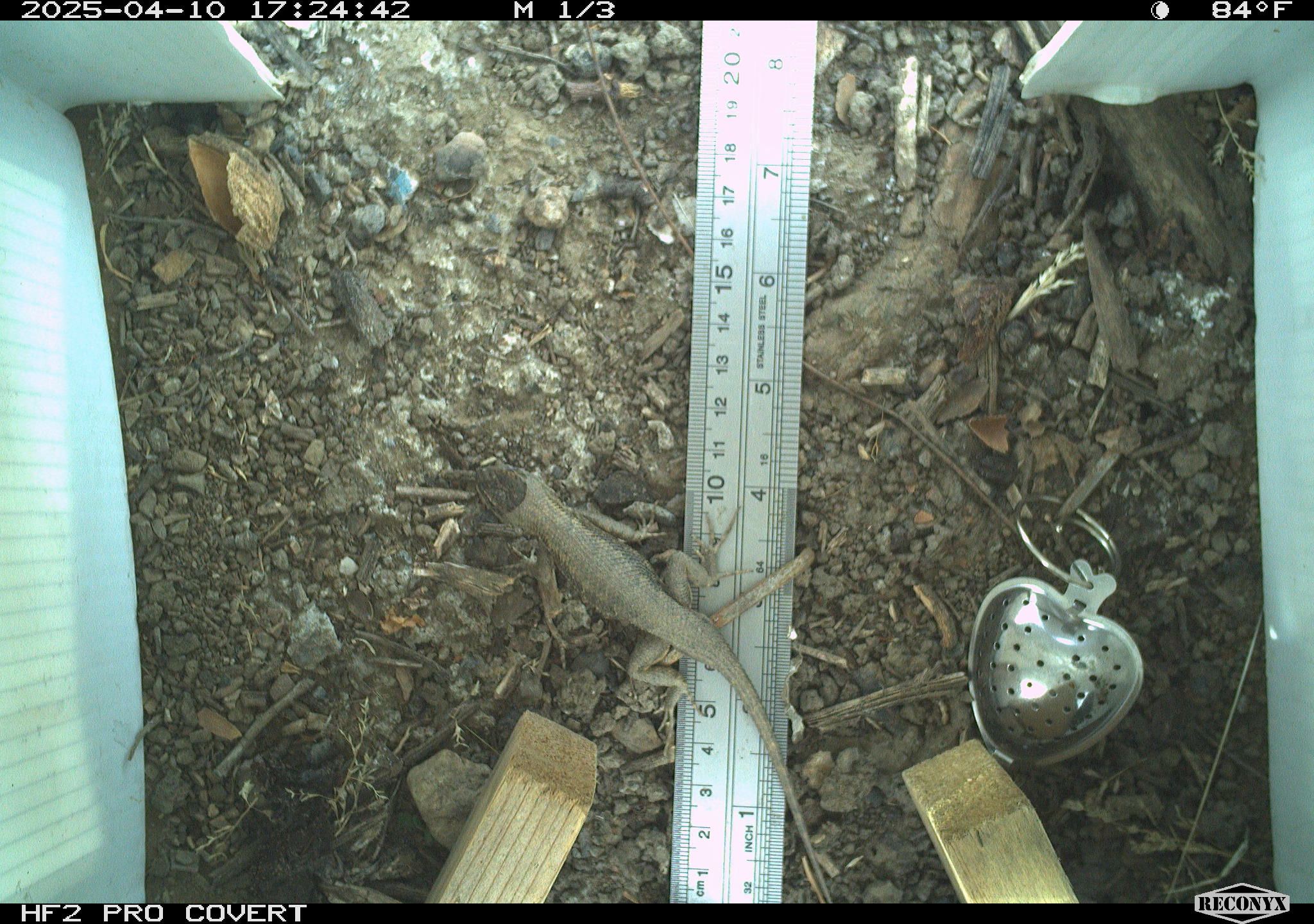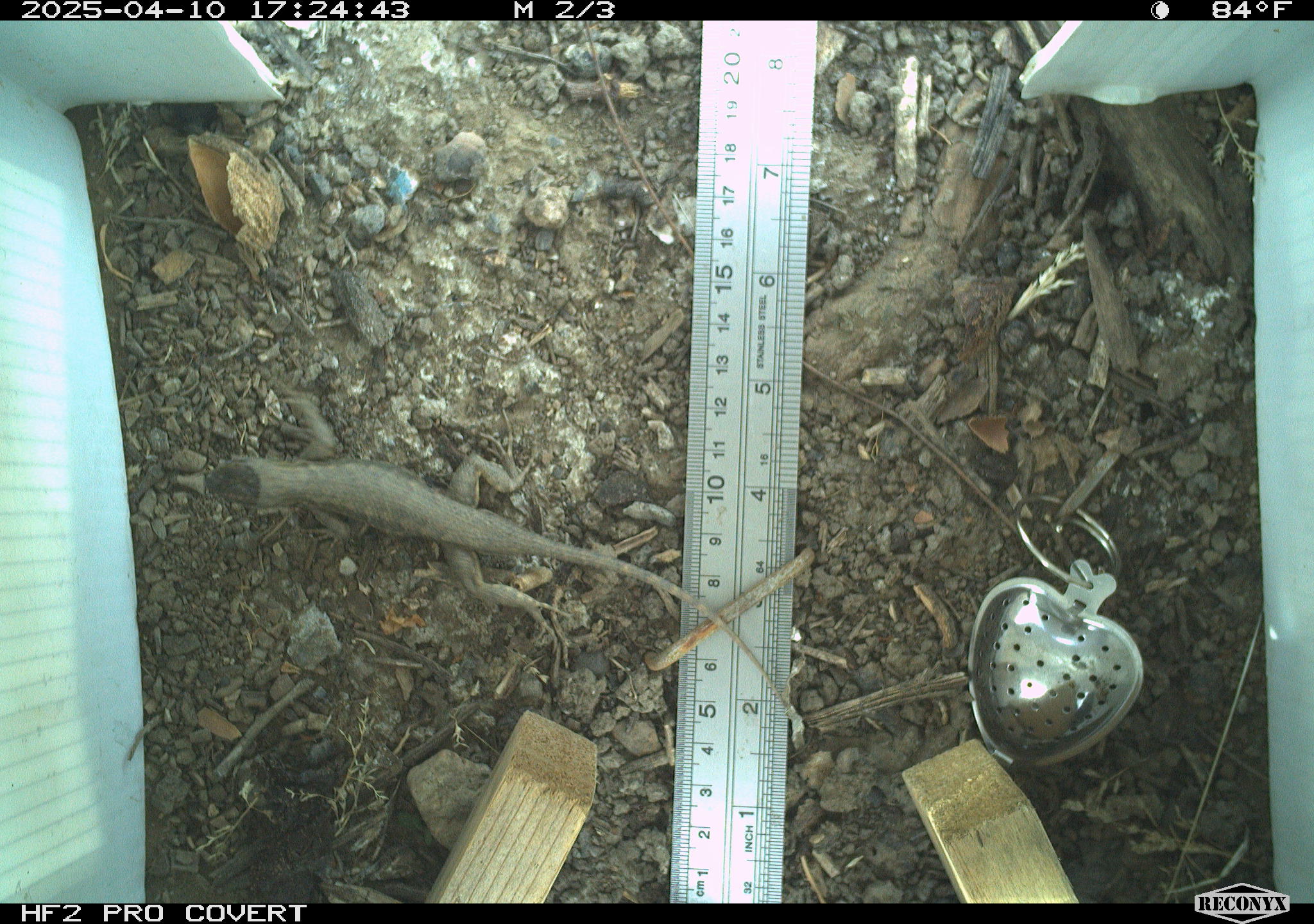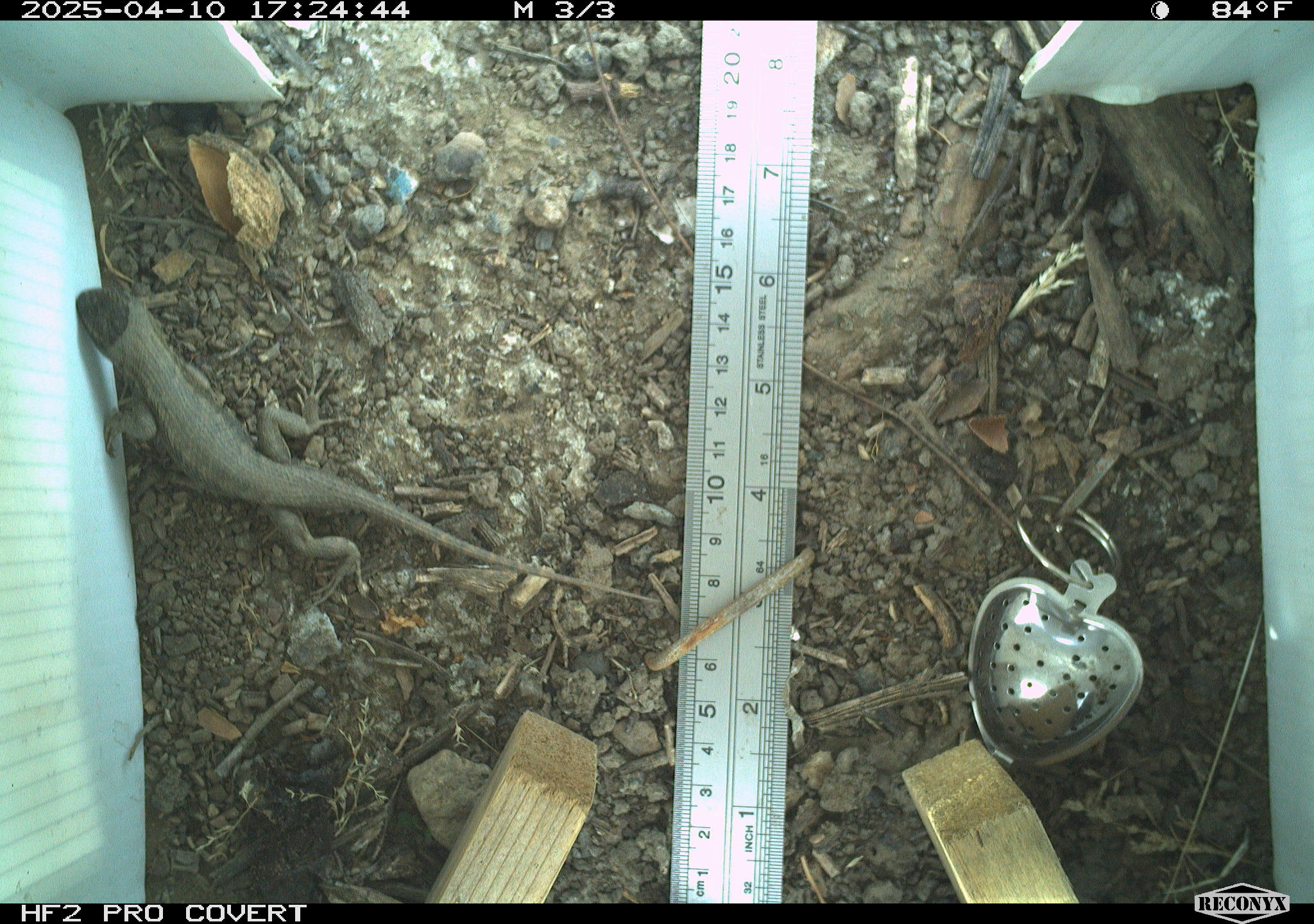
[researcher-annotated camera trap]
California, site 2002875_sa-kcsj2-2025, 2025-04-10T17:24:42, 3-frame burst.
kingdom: Animalia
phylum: Chordata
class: Reptilia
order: Squamata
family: Phrynosomatidae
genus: Sceloporus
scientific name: Sceloporus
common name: spiny lizards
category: sceloporus species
Sceloporus species (spiny lizards) (Sceloporus).